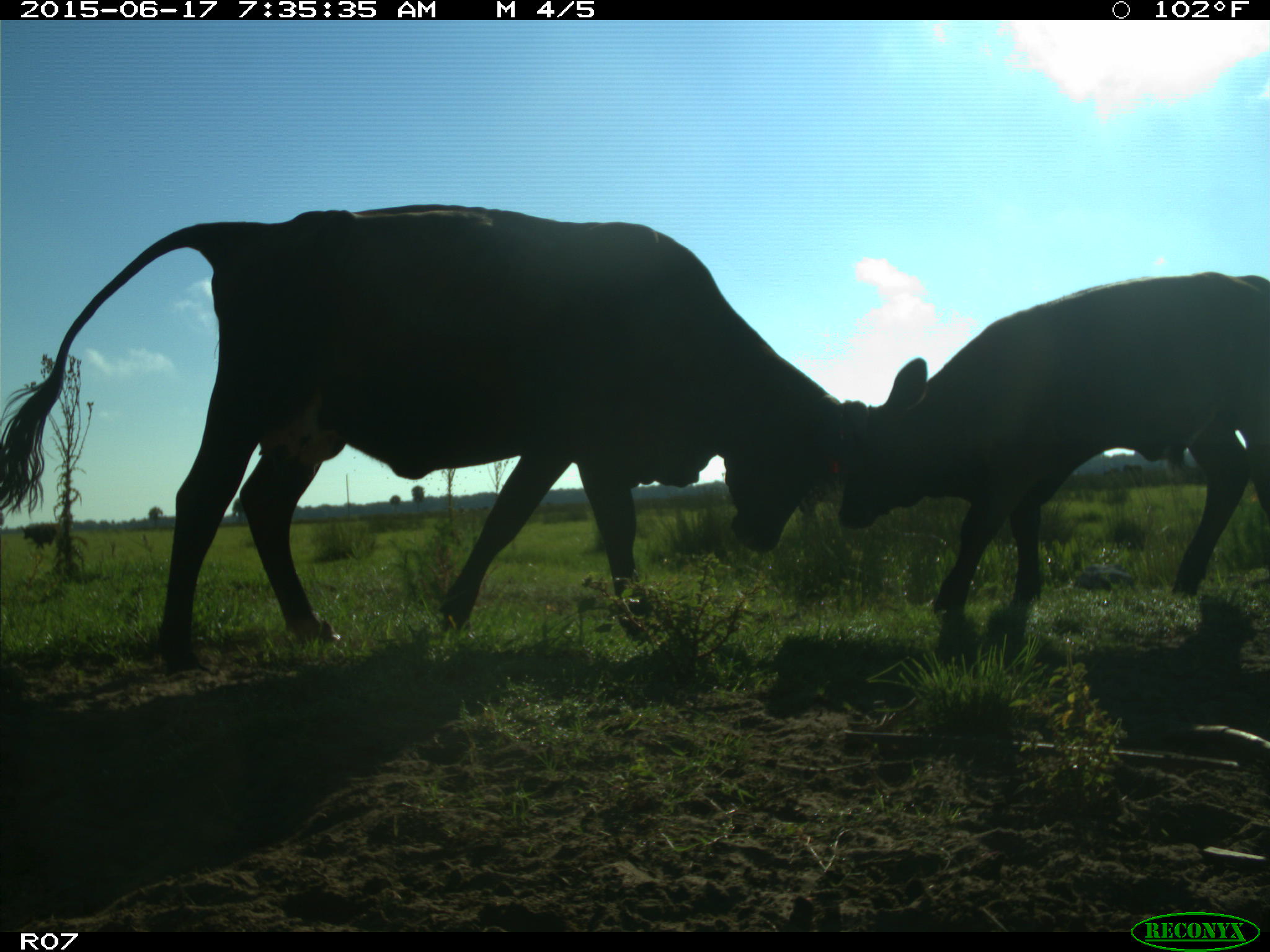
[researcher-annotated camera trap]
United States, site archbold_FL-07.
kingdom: Animalia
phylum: Chordata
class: Mammalia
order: Artiodactyla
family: Bovidae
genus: Bos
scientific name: Bos taurus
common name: domestic cow